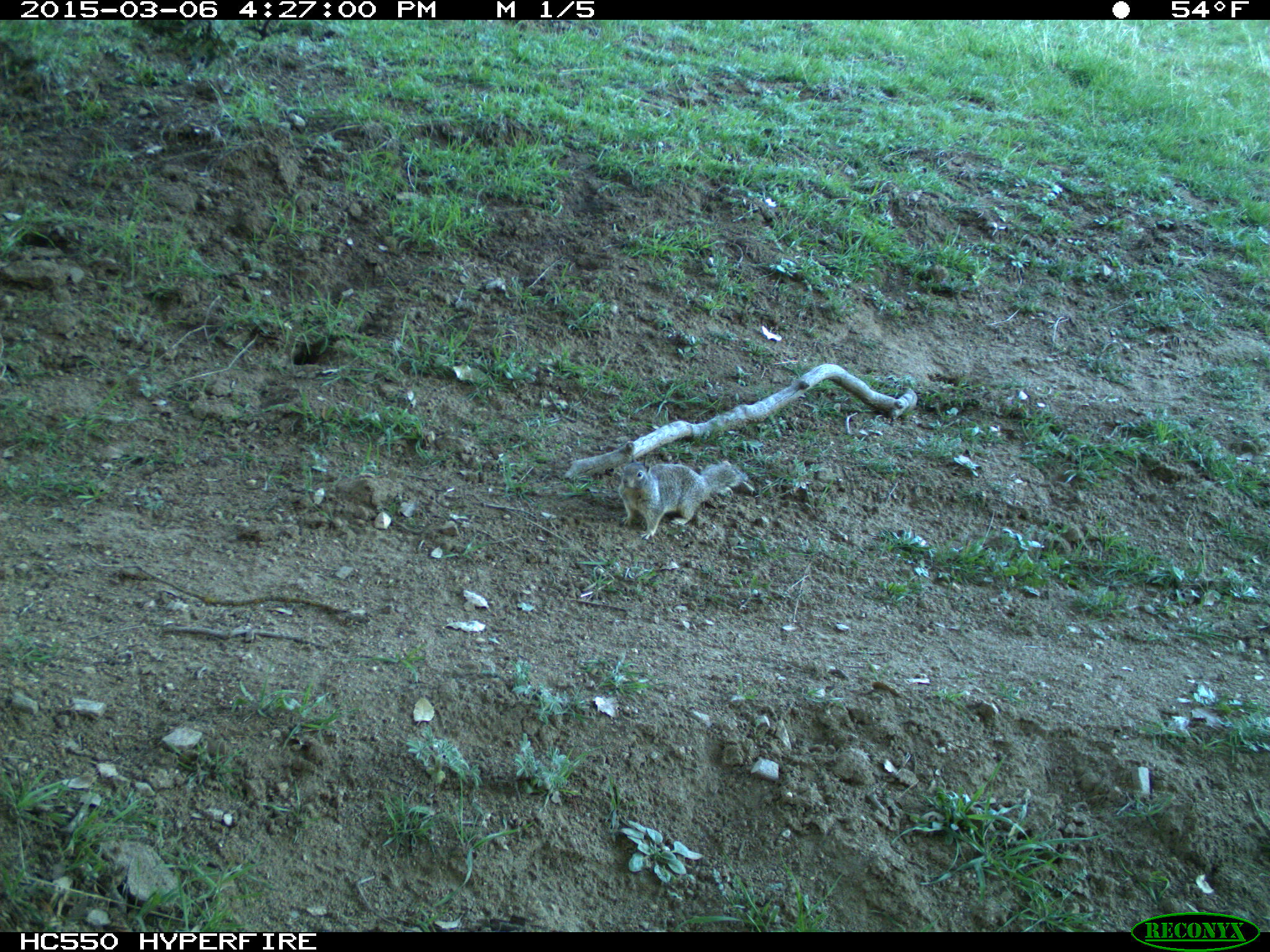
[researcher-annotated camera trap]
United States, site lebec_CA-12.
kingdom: Animalia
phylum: Chordata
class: Mammalia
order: Rodentia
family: Sciuridae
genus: Otospermophilus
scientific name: Otospermophilus beecheyi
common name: california ground squirrel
Otospermophilus beecheyi (california ground squirrel).